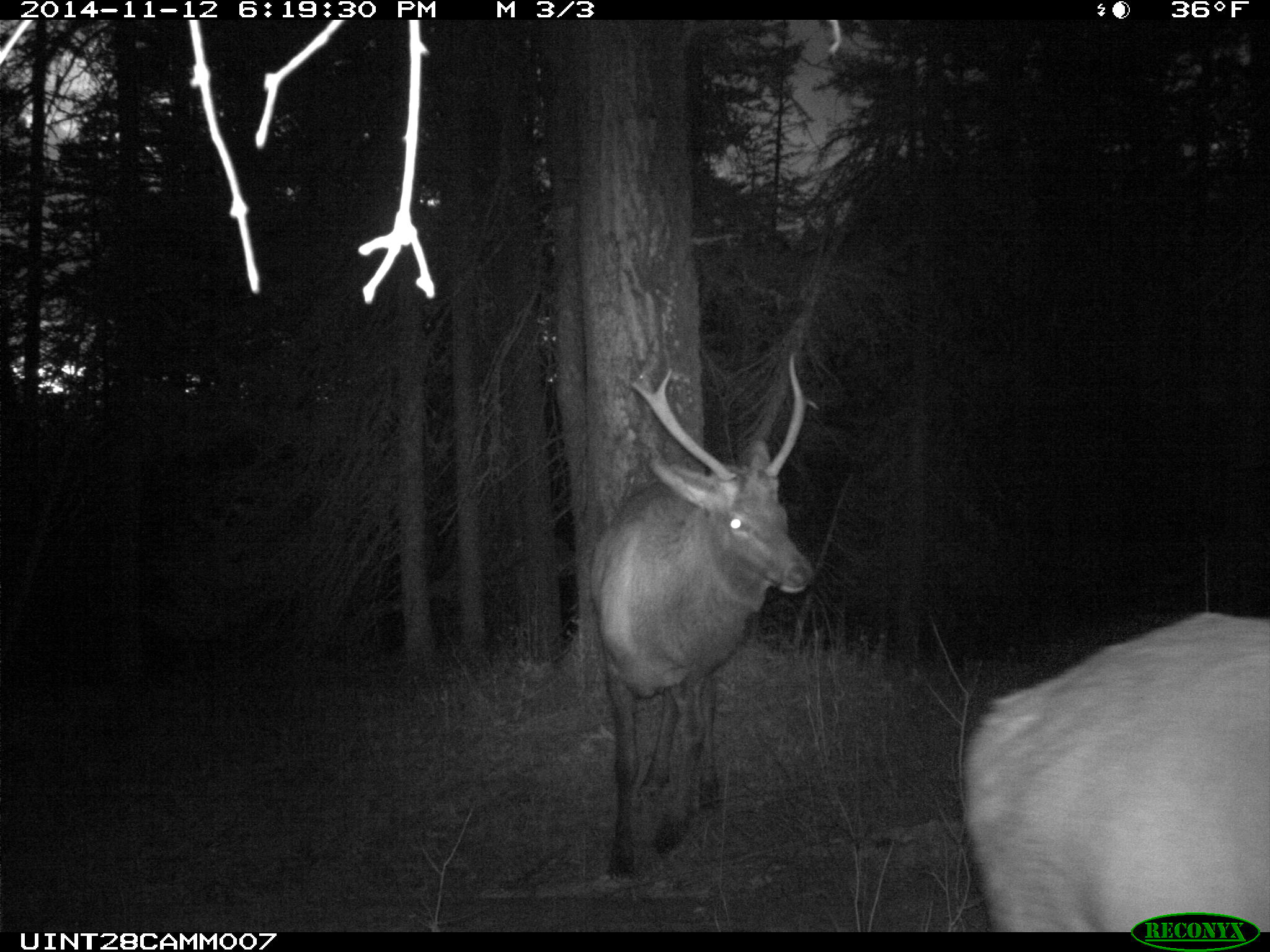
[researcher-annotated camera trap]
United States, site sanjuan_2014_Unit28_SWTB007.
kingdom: Animalia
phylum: Chordata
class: Mammalia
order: Artiodactyla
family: Cervidae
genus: Cervus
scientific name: Cervus elaphus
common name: red deer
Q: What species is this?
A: Cervus elaphus (red deer).